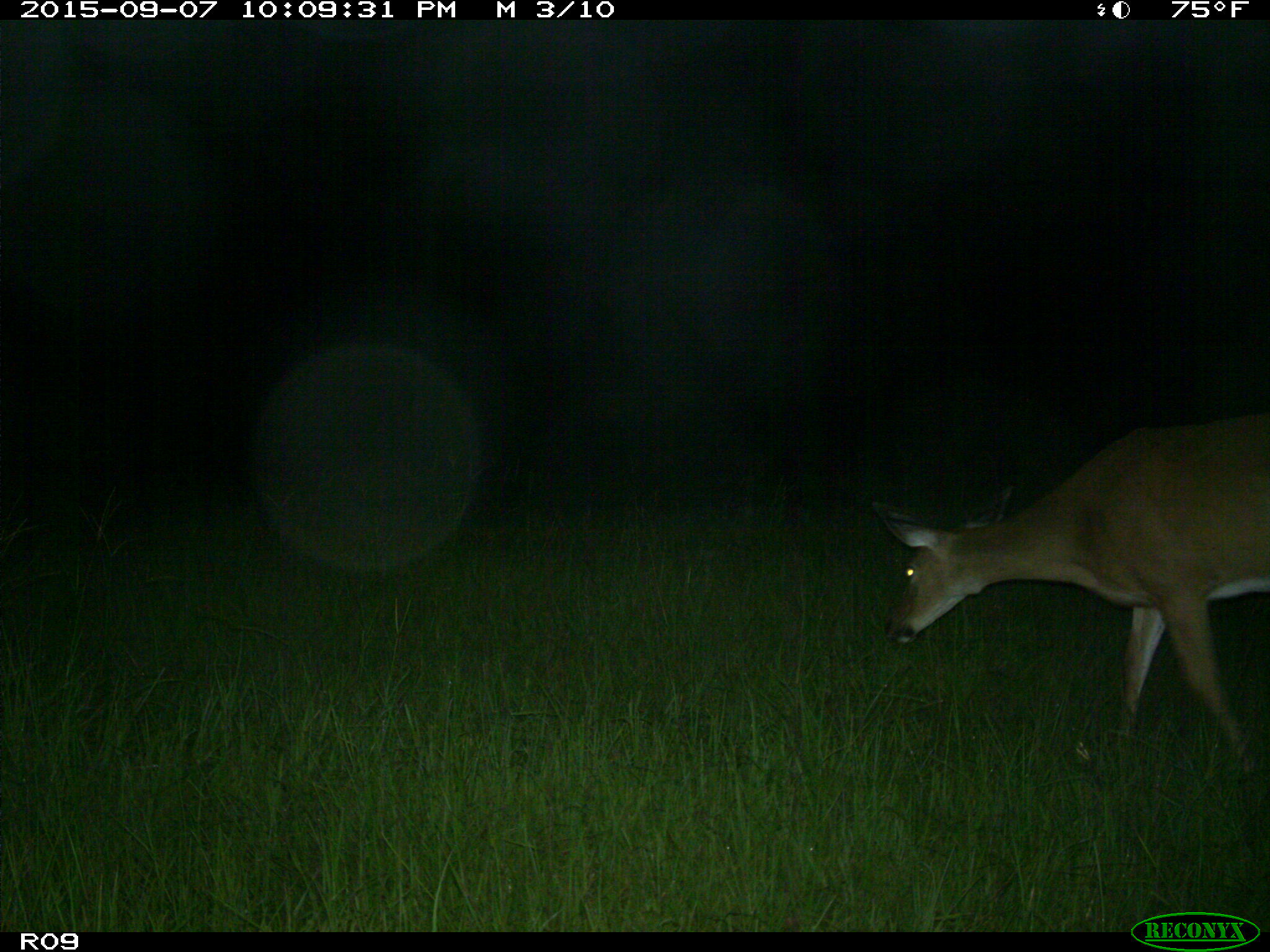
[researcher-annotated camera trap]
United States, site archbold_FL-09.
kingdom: Animalia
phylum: Chordata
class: Mammalia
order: Artiodactyla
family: Cervidae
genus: Odocoileus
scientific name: Odocoileus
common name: deer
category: unidentified deer